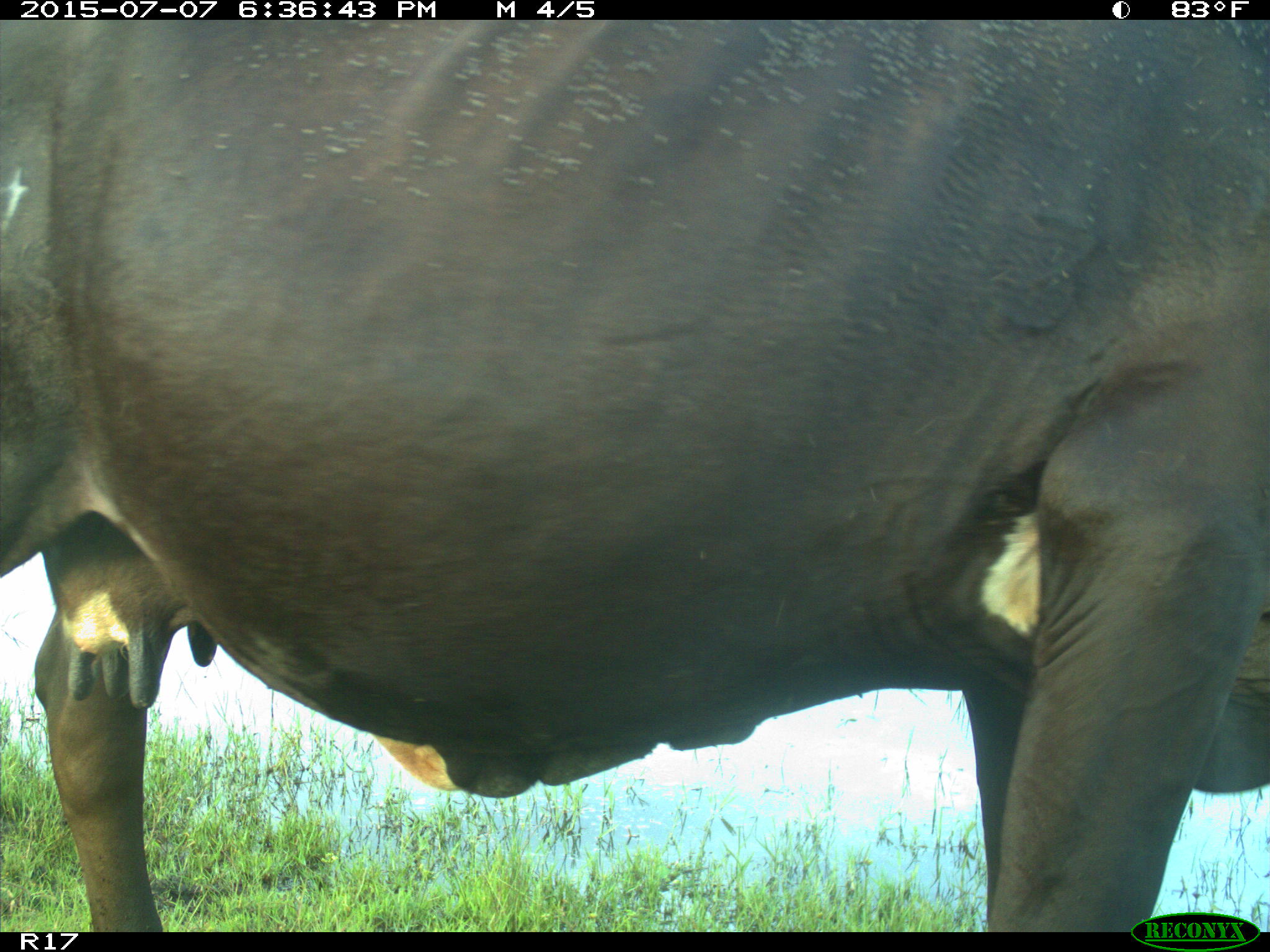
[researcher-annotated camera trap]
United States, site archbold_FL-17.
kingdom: Animalia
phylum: Chordata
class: Mammalia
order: Artiodactyla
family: Bovidae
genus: Bos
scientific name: Bos taurus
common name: domestic cow